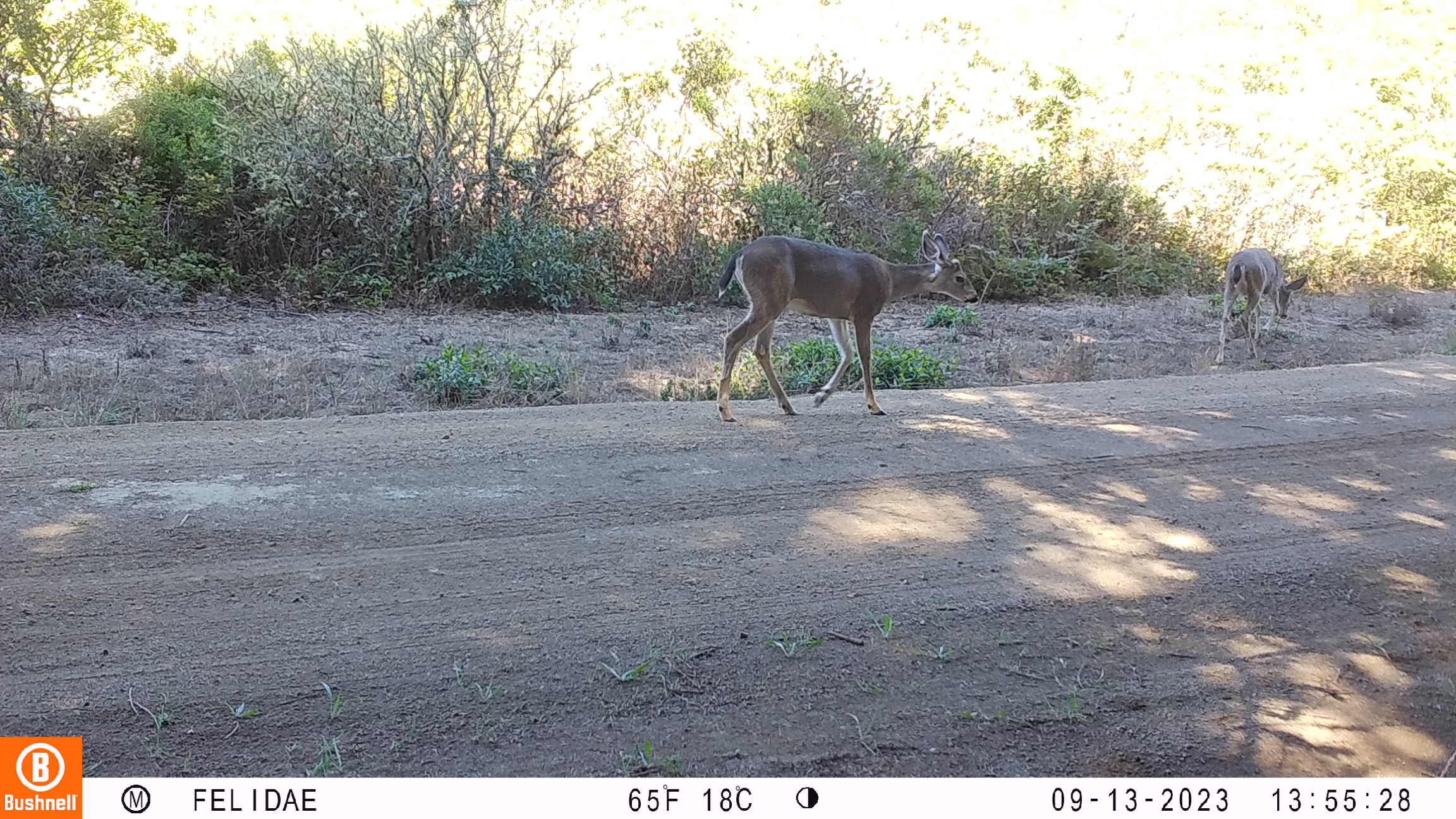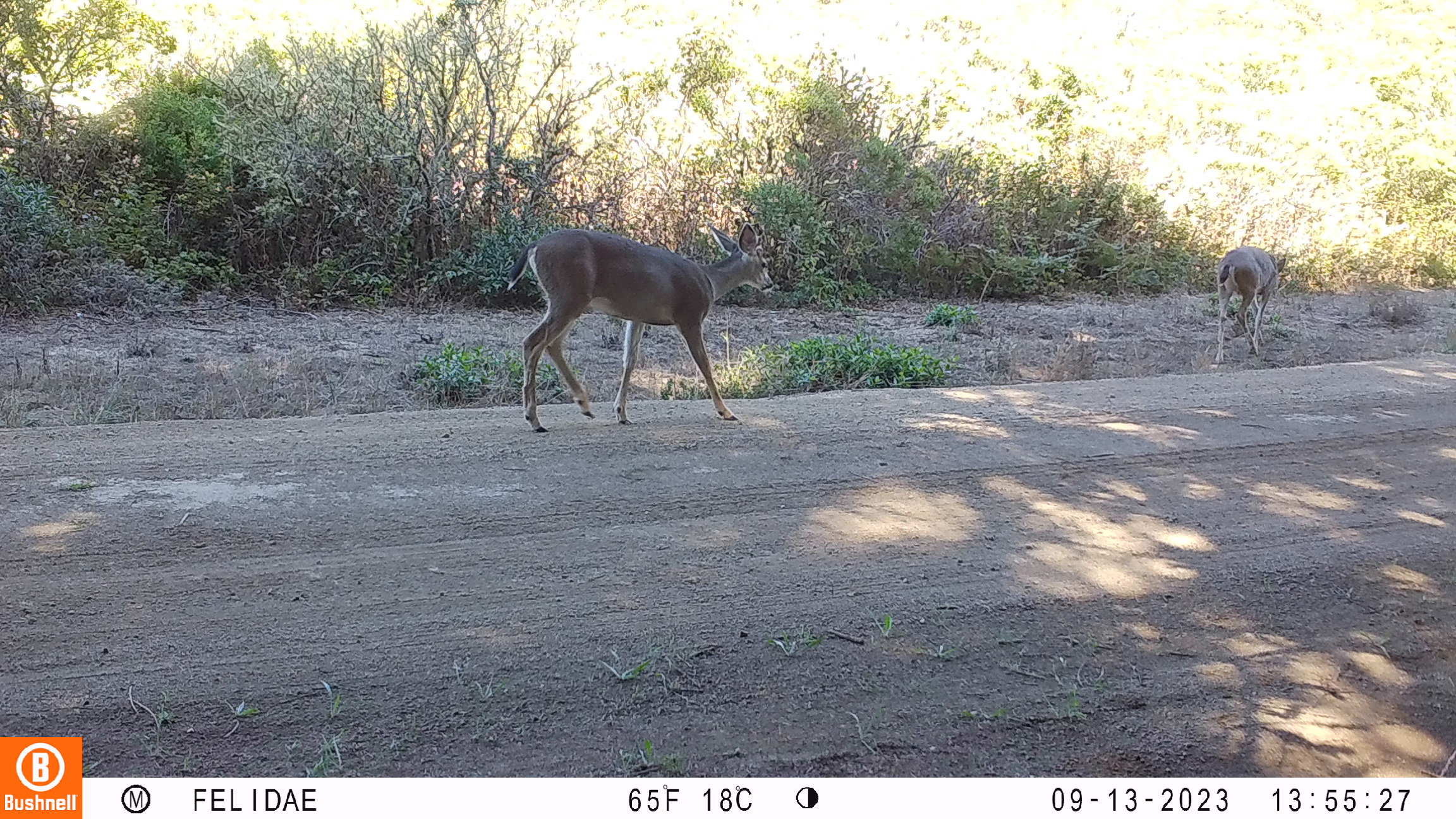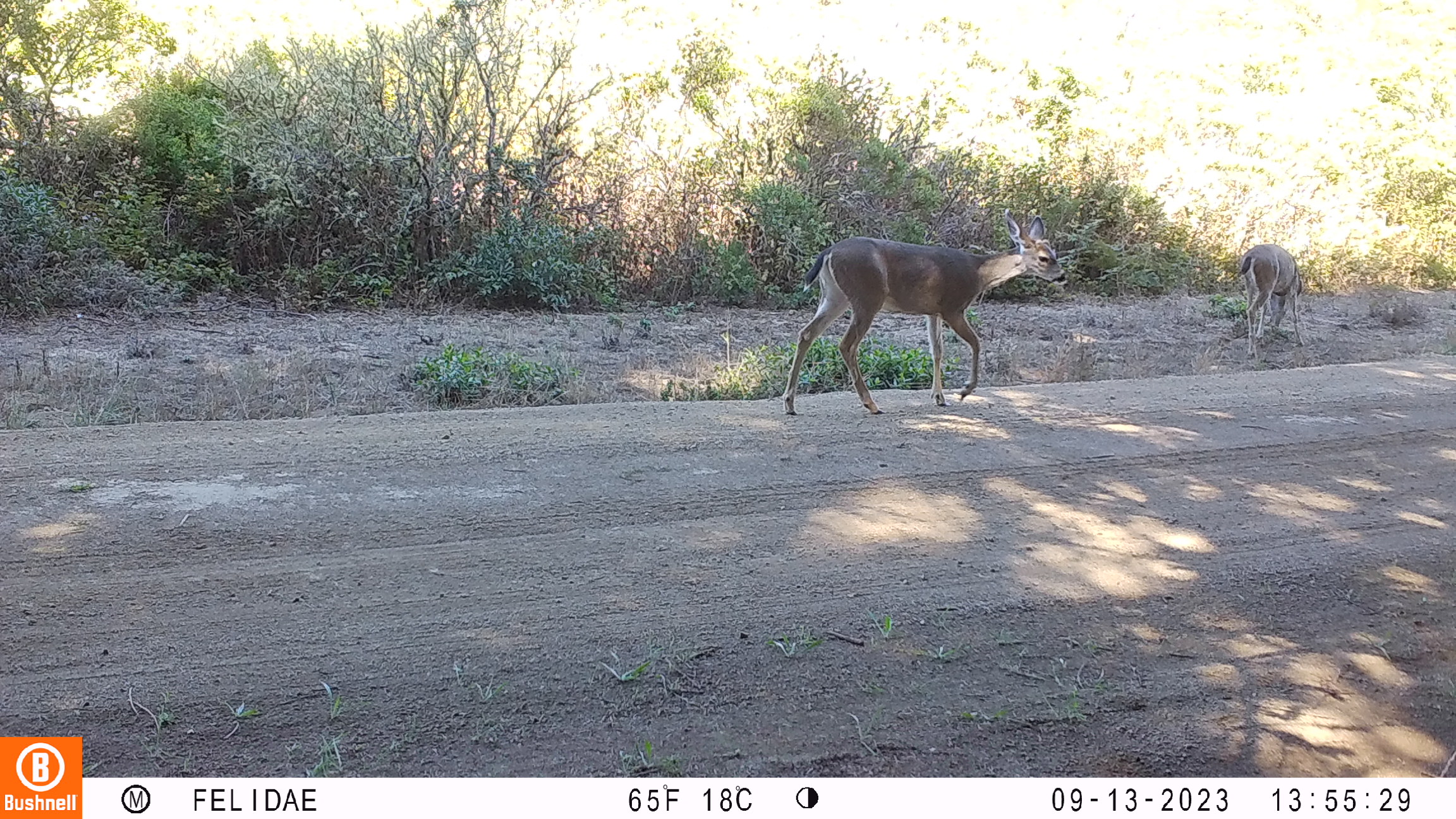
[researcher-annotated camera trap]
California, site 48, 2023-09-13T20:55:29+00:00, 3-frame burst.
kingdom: Animalia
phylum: Chordata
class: Mammalia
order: Artiodactyla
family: Cervidae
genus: Odocoileus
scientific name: Odocoileus hemionus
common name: mule deer